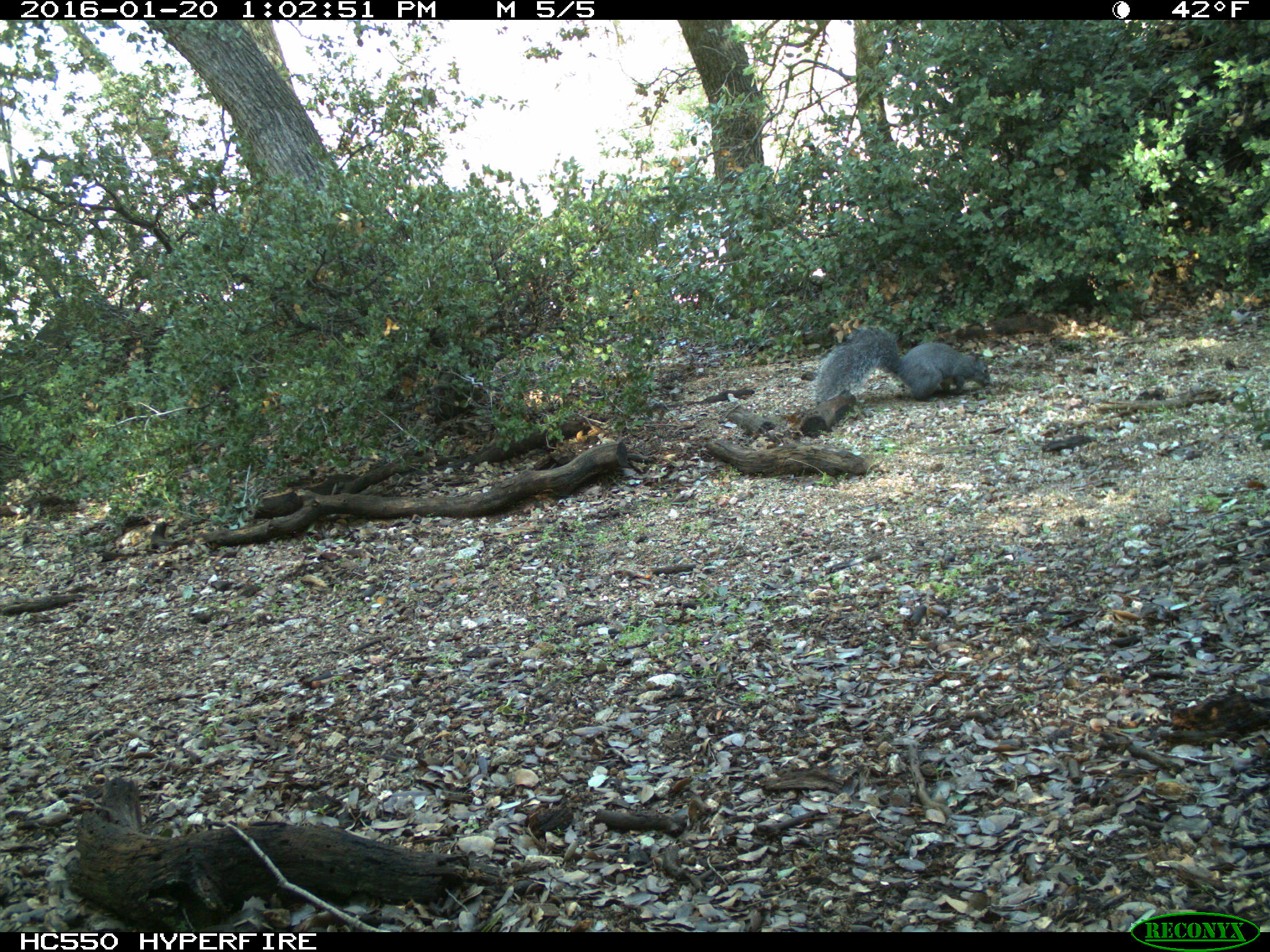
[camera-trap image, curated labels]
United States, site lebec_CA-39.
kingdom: Animalia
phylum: Chordata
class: Mammalia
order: Rodentia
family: Sciuridae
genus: Sciurus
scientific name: Sciurus carolinensis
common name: eastern gray squirrel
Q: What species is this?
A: Sciurus carolinensis (eastern gray squirrel).